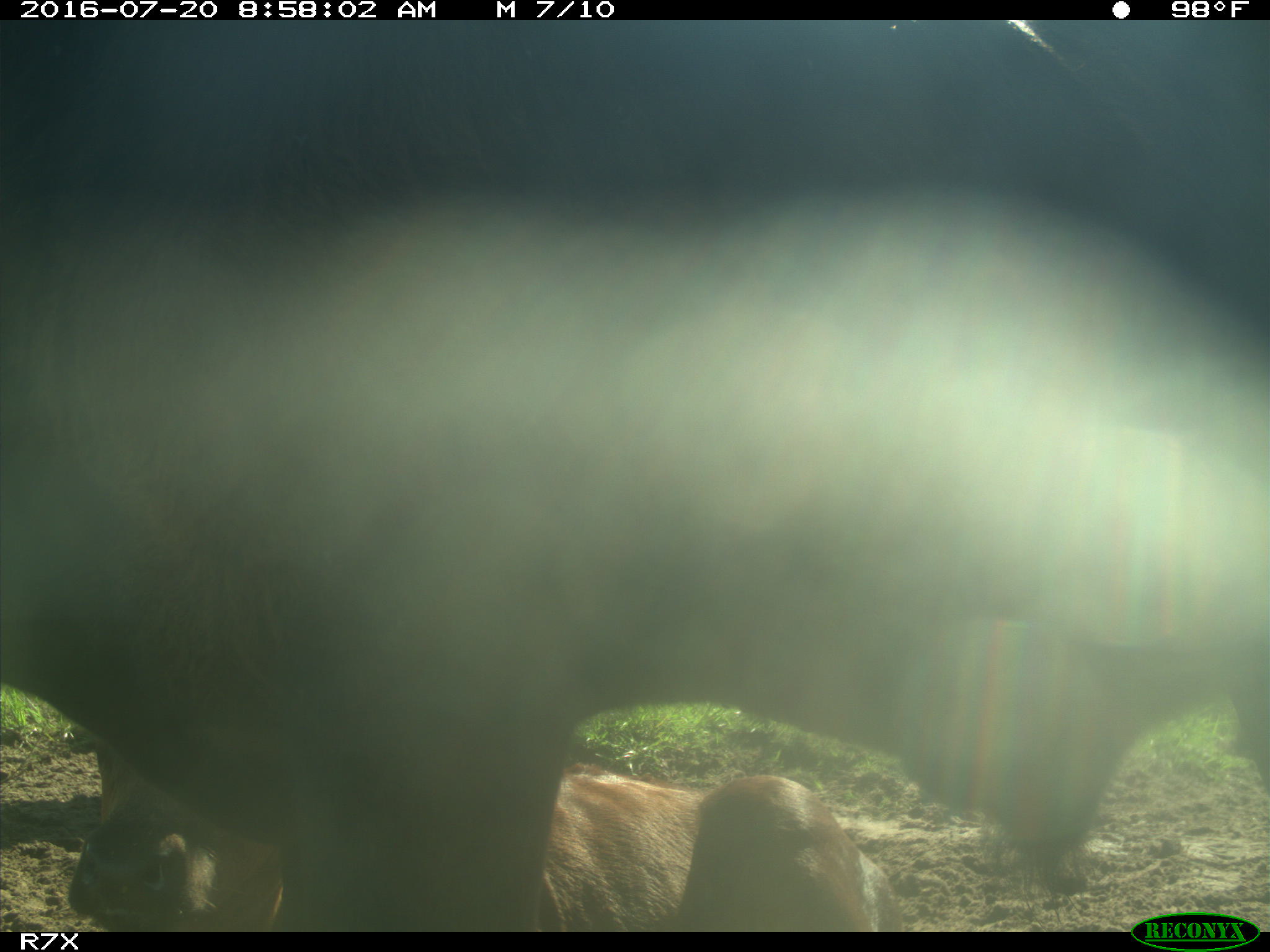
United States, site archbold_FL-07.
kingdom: Animalia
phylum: Chordata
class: Mammalia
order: Artiodactyla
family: Bovidae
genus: Bos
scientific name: Bos taurus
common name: domestic cow